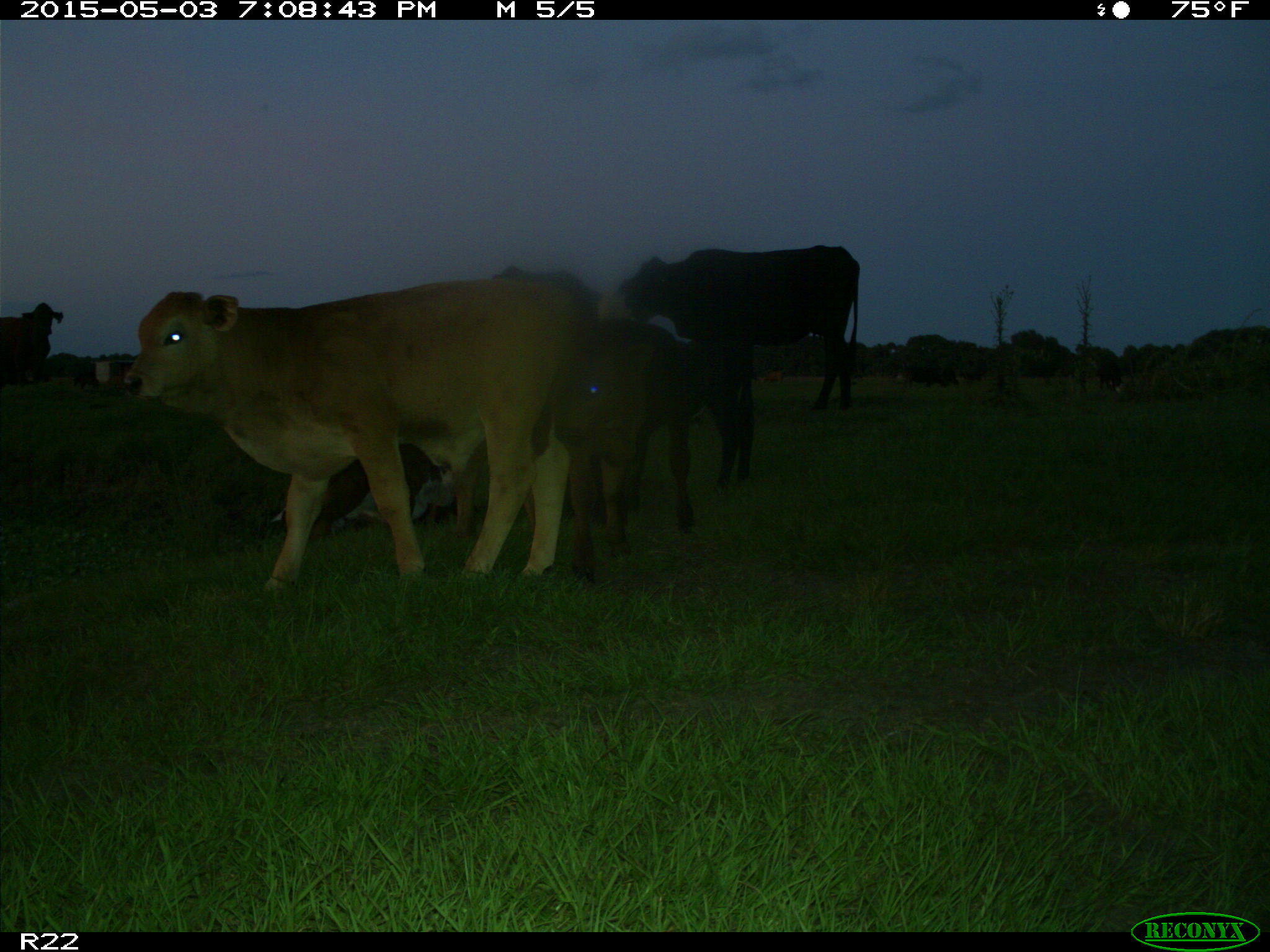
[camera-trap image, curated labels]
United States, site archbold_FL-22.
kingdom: Animalia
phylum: Chordata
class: Mammalia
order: Artiodactyla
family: Bovidae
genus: Bos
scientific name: Bos taurus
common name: domestic cow